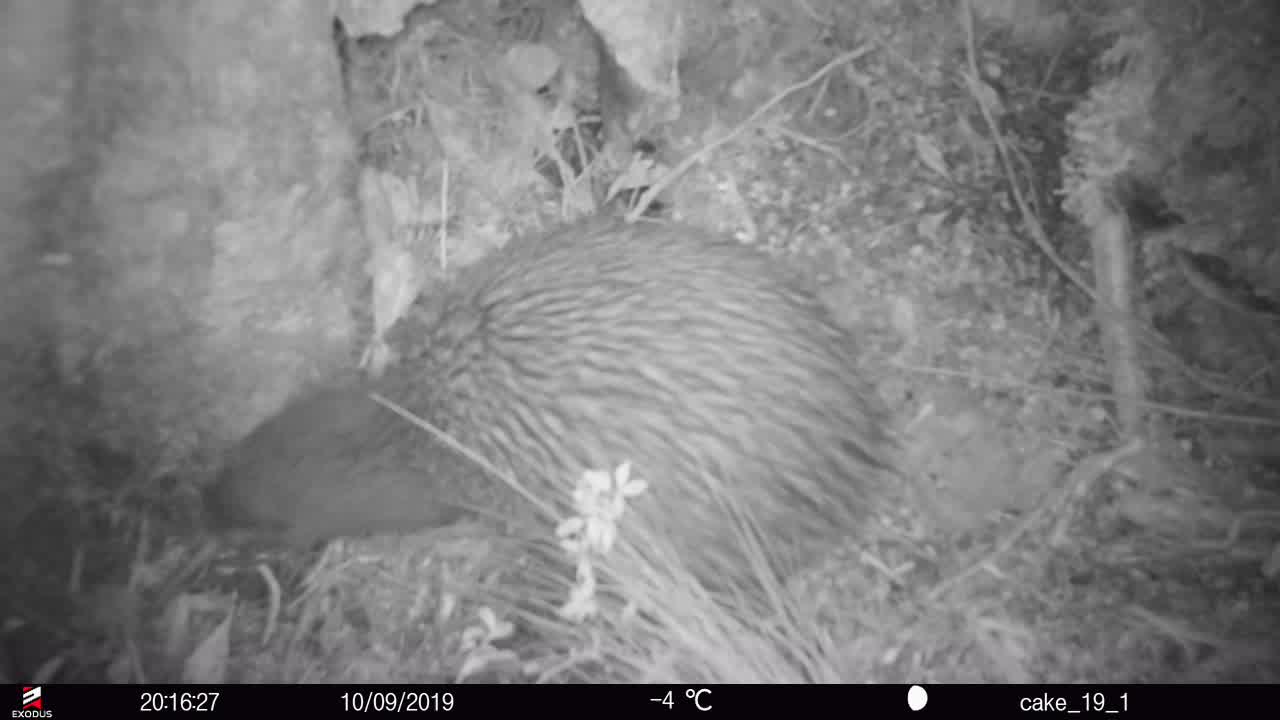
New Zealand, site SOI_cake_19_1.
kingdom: Animalia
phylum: Chordata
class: Aves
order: Apterygiformes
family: Apterygidae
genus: Apteryx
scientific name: Apteryx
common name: kiwi